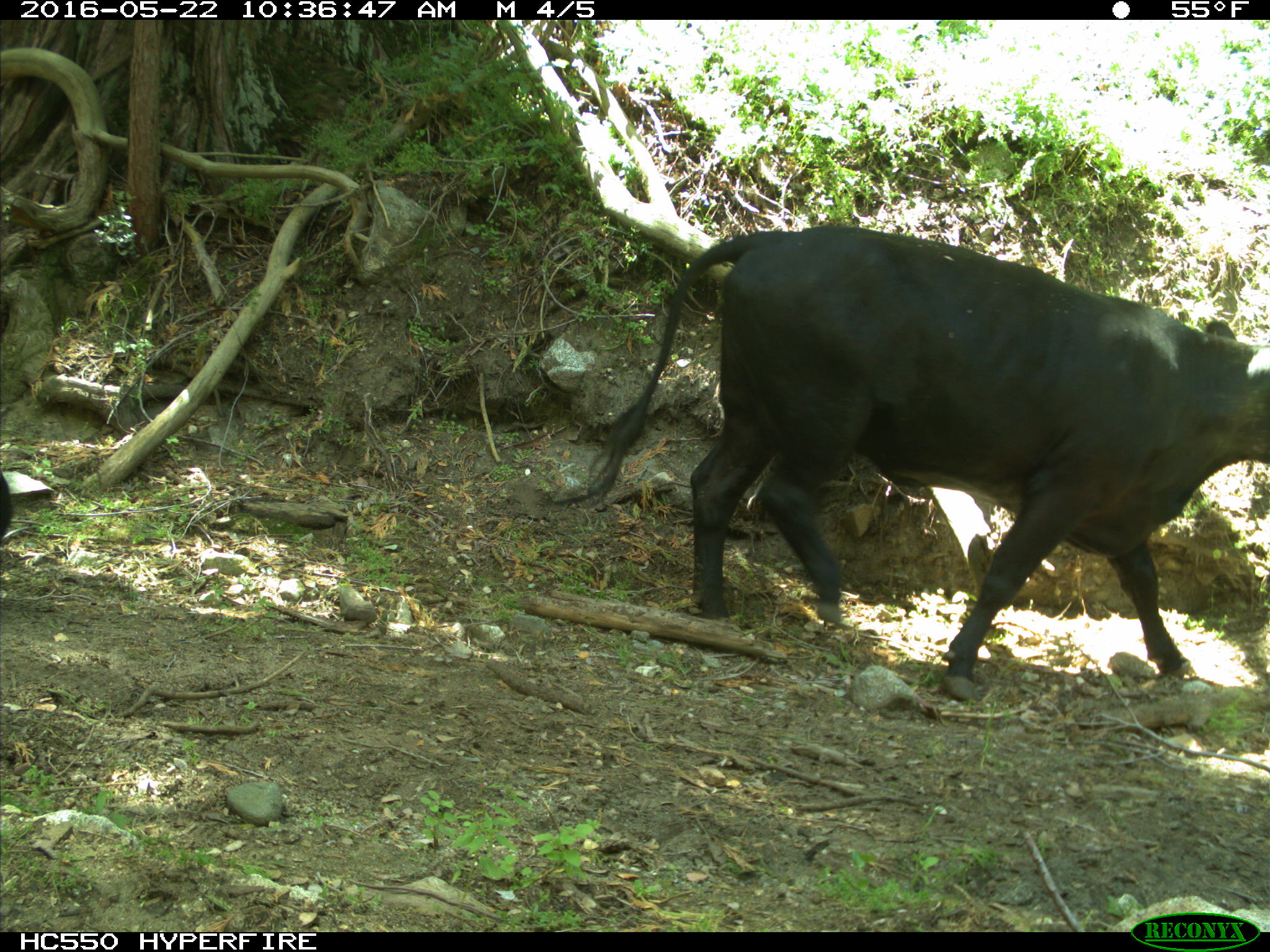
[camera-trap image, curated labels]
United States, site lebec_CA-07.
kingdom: Animalia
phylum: Chordata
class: Mammalia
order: Artiodactyla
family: Bovidae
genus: Bos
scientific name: Bos taurus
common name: domestic cow